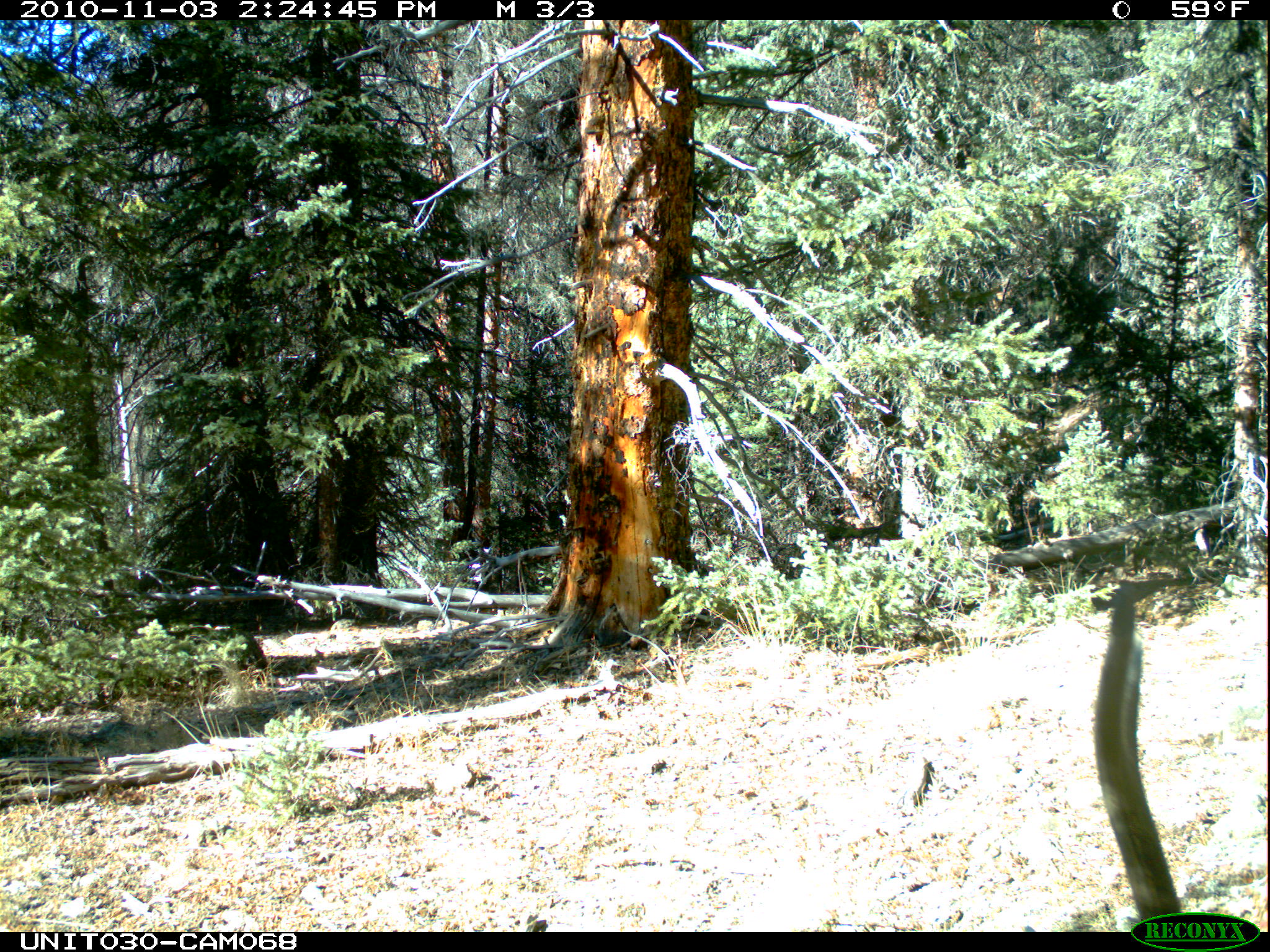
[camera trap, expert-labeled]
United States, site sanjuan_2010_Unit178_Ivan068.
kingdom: Animalia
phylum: Chordata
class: Mammalia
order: Artiodactyla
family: Cervidae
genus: Cervus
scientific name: Cervus elaphus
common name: red deer